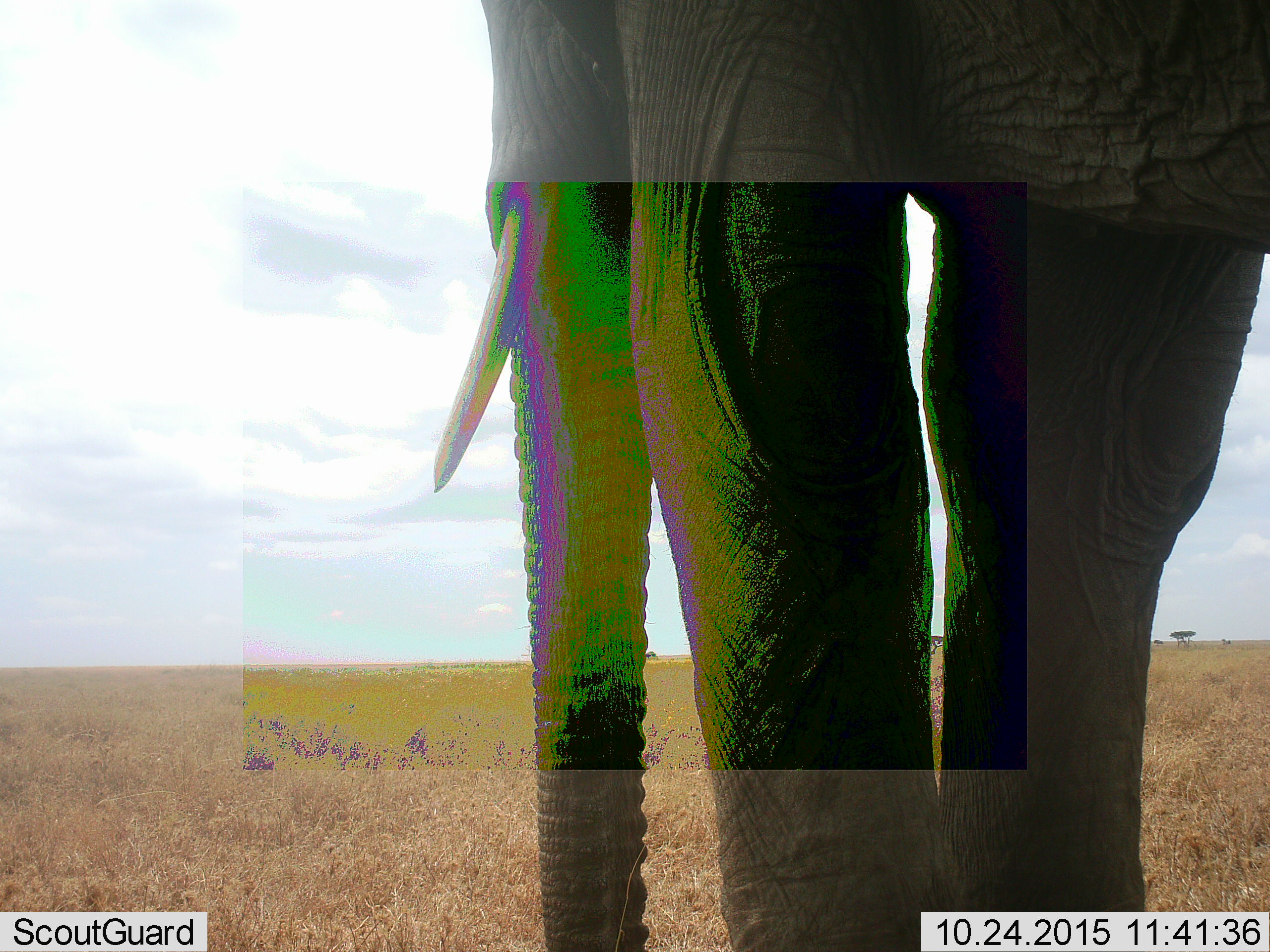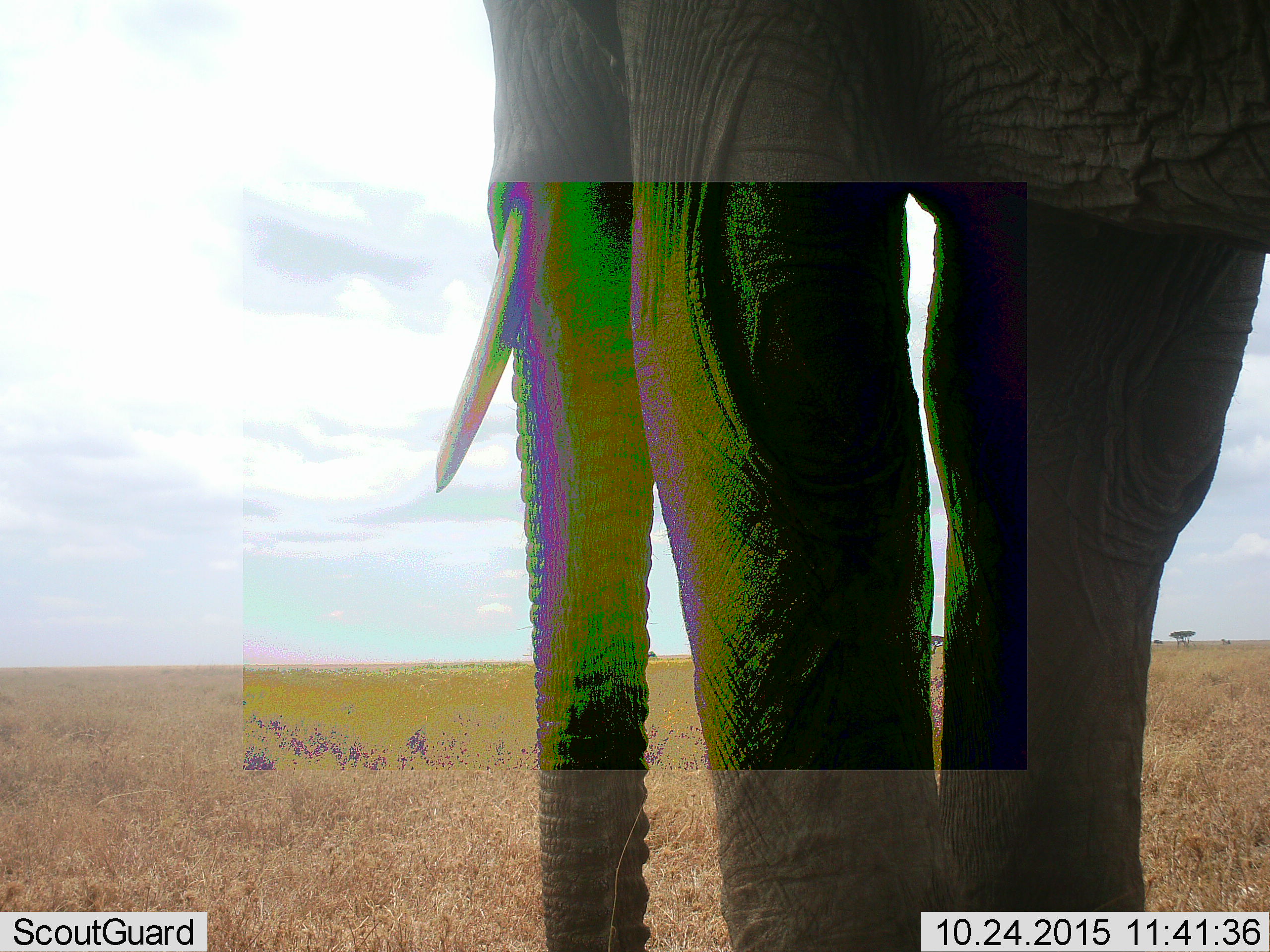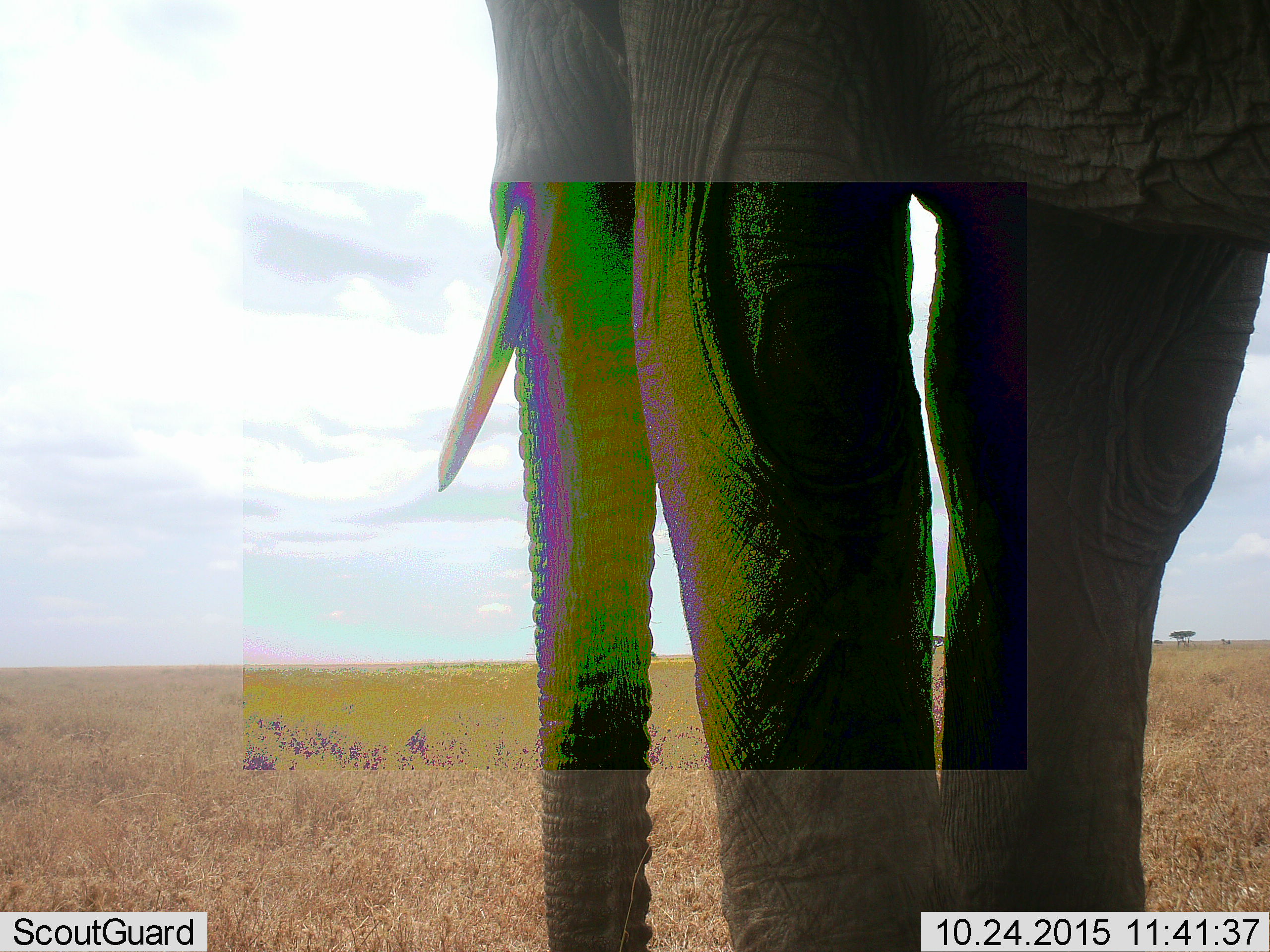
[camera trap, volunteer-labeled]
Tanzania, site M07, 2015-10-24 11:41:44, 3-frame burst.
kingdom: Animalia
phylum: Chordata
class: Mammalia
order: Proboscidea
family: Elephantidae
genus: Loxodonta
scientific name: Loxodonta africana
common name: african bush elephant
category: elephant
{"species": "elephant (african bush elephant) (Loxodonta africana)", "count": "1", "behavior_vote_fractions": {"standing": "100%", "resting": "0%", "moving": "0%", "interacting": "0%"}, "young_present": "0%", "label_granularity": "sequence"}